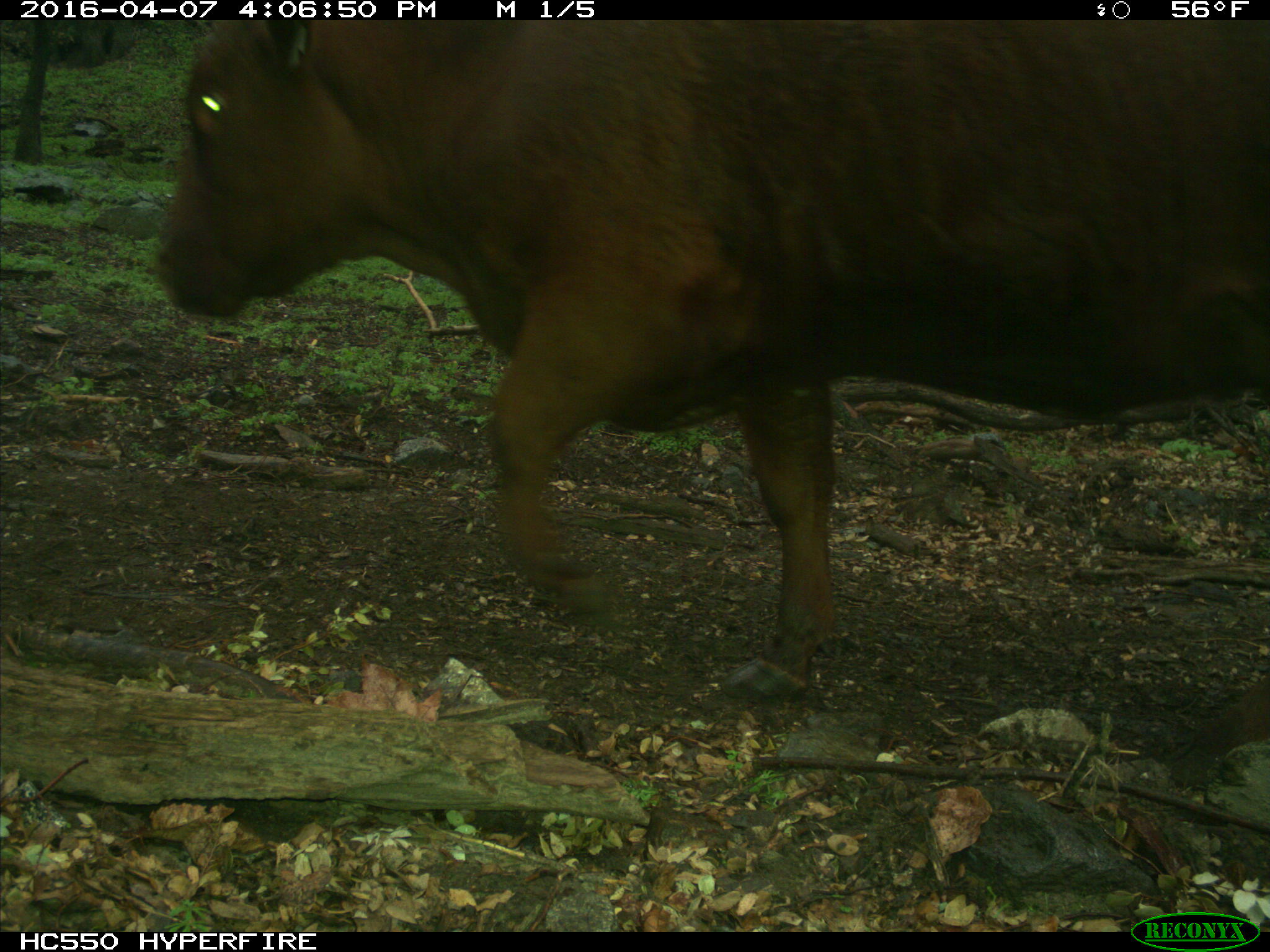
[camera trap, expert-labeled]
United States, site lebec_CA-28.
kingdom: Animalia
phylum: Chordata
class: Mammalia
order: Artiodactyla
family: Bovidae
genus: Bos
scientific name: Bos taurus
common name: domestic cow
Bos taurus (domestic cow).